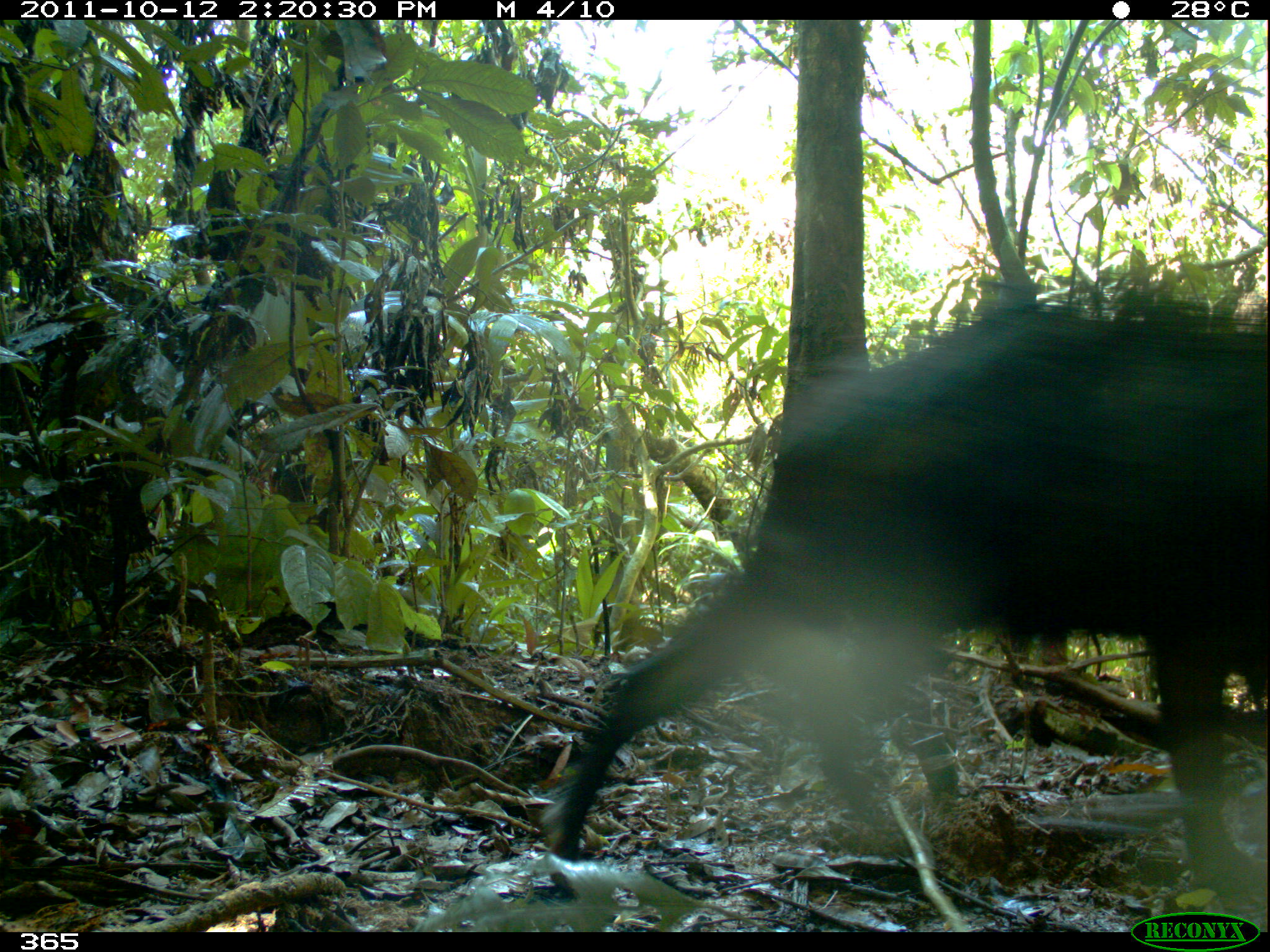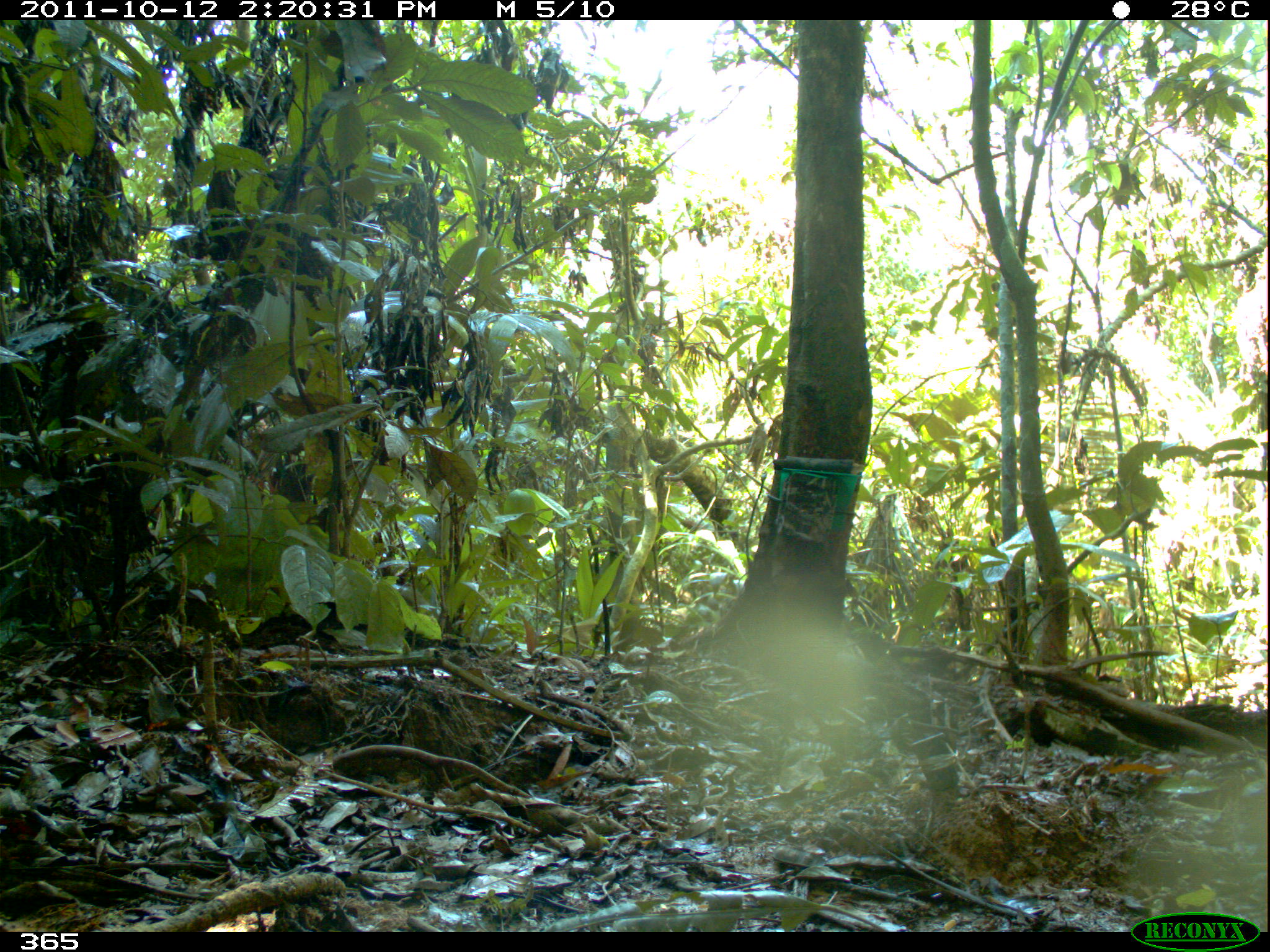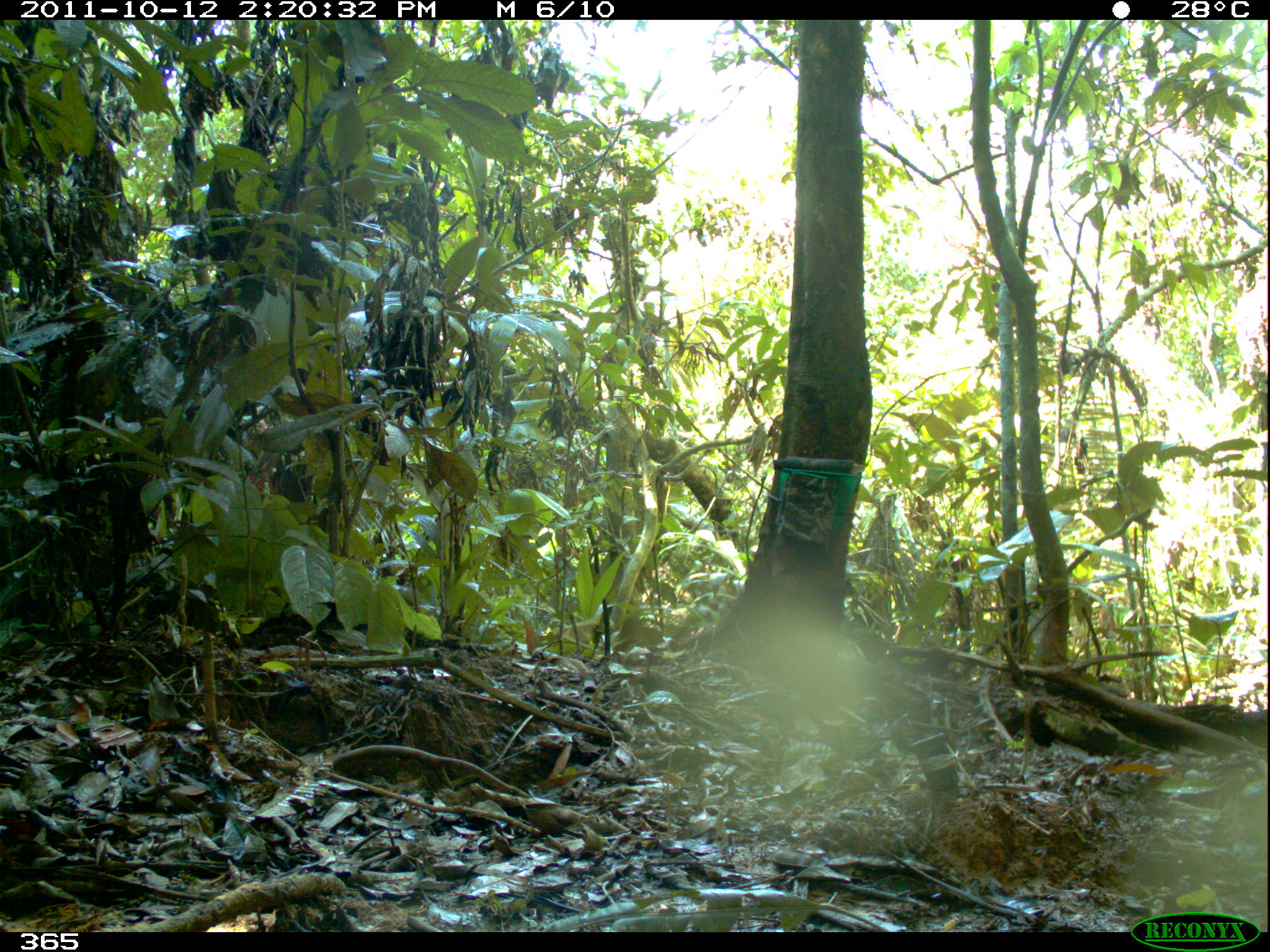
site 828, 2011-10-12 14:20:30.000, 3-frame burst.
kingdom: Animalia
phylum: Chordata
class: Mammalia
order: Artiodactyla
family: Tayassuidae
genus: Tayassu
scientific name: Tayassu pecari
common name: white-lipped peccary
Tayassu pecari (white-lipped peccary).